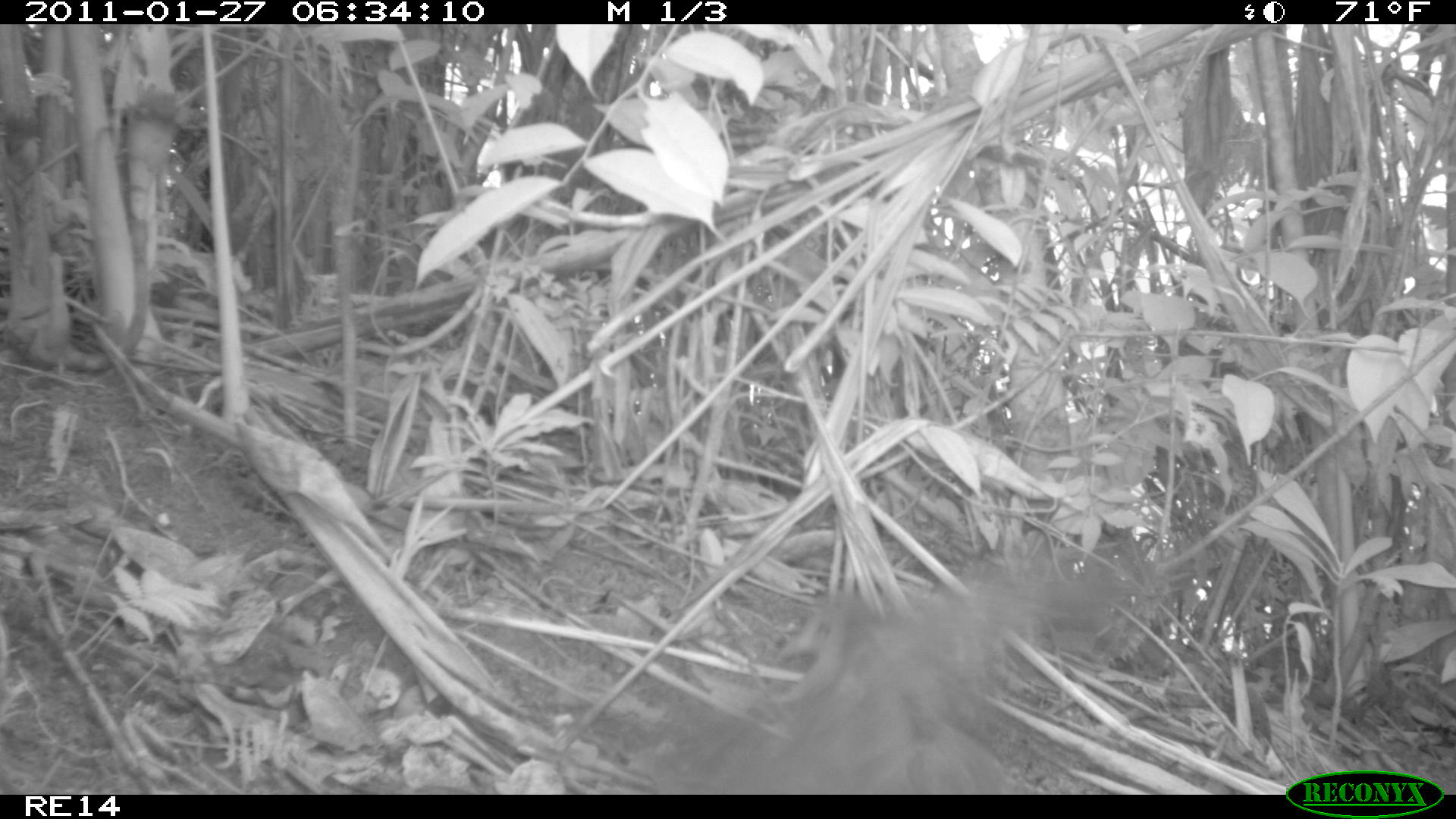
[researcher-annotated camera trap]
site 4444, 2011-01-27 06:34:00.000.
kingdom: Animalia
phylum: Chordata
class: Aves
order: Columbiformes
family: Columbidae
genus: Streptopelia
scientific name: Streptopelia picturata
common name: malagasy turtle dove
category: nesoenas picturata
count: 1